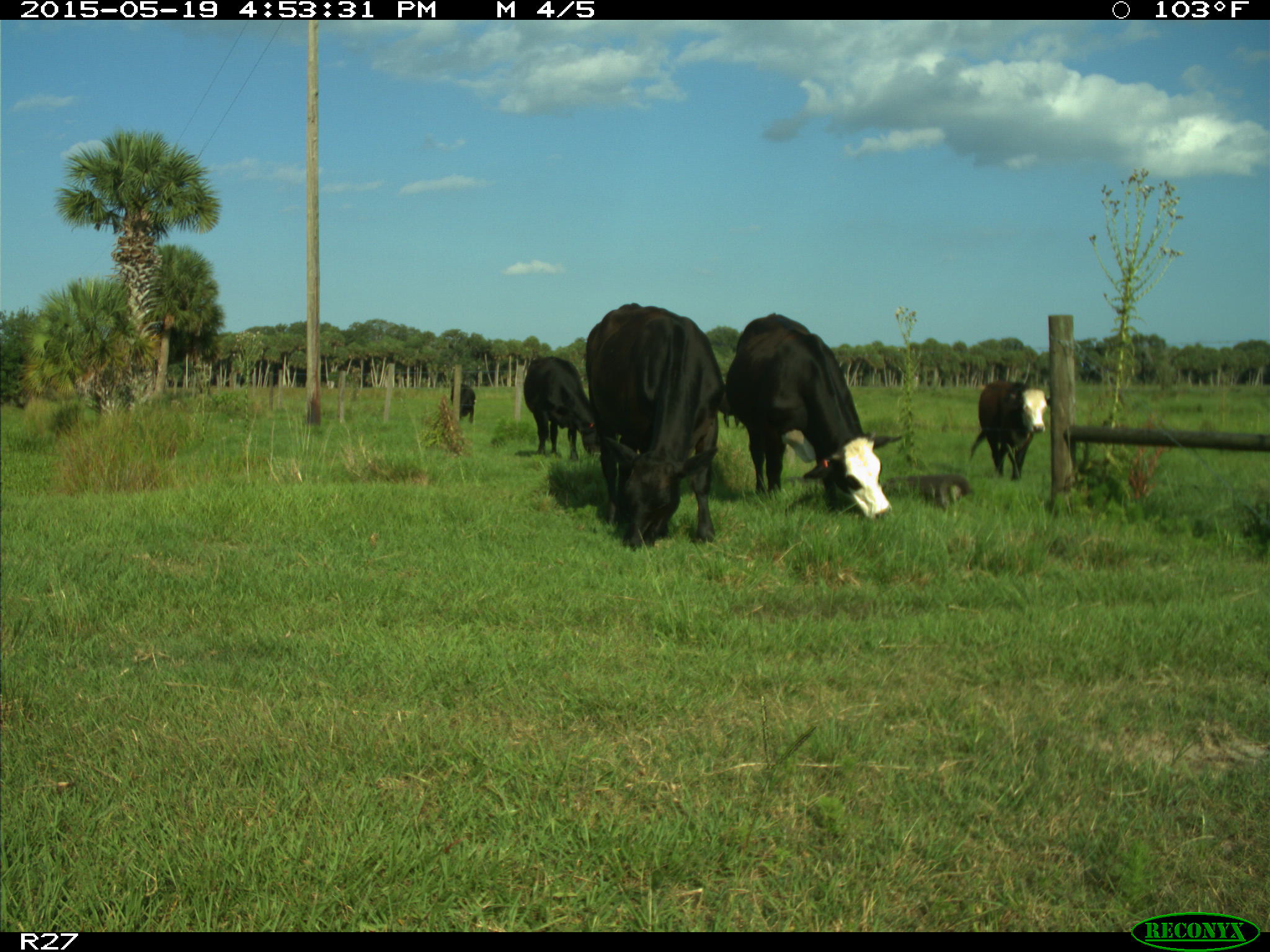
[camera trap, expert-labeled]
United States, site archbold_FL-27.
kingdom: Animalia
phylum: Chordata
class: Mammalia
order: Artiodactyla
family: Bovidae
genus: Bos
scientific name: Bos taurus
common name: domestic cow